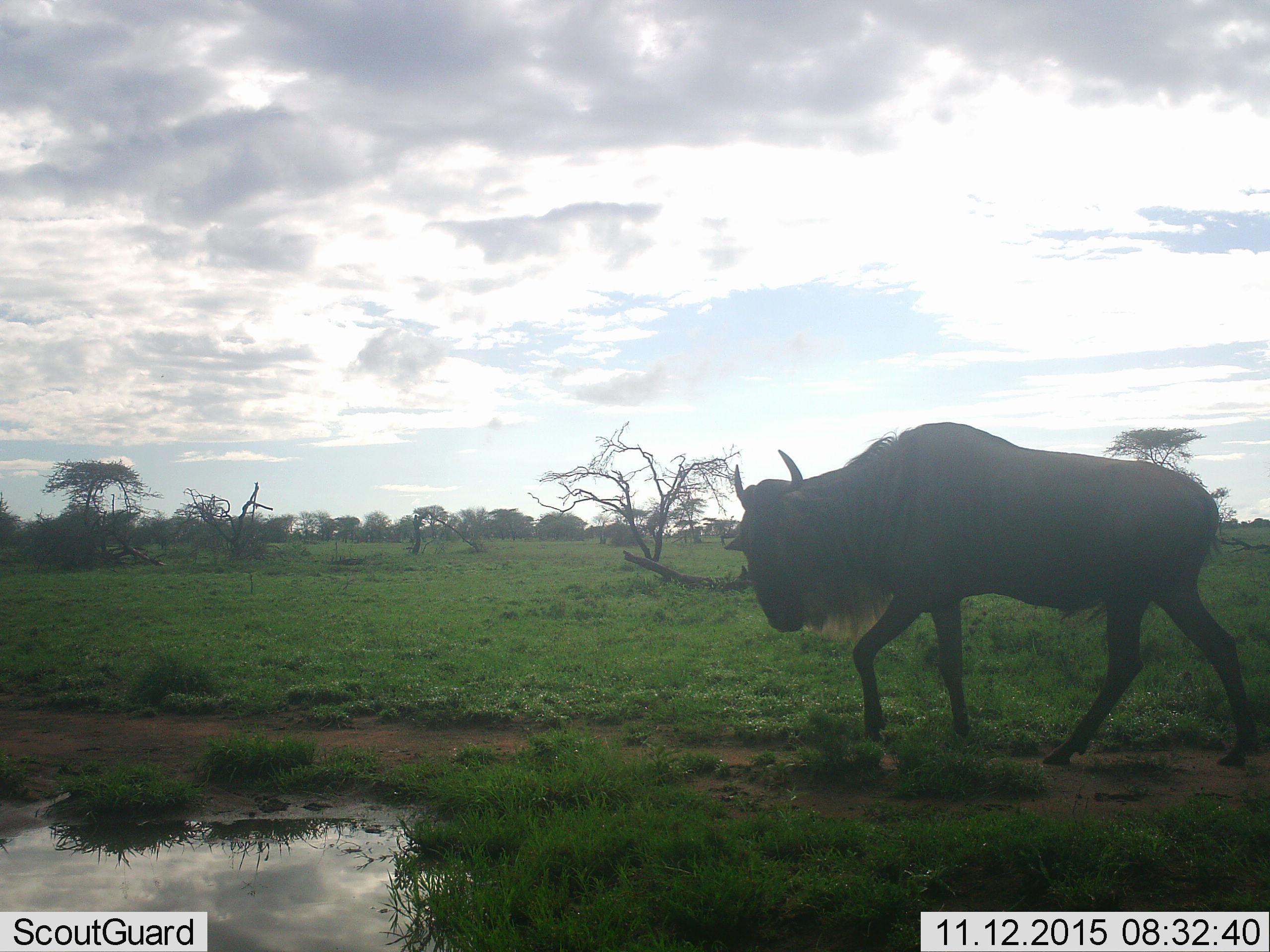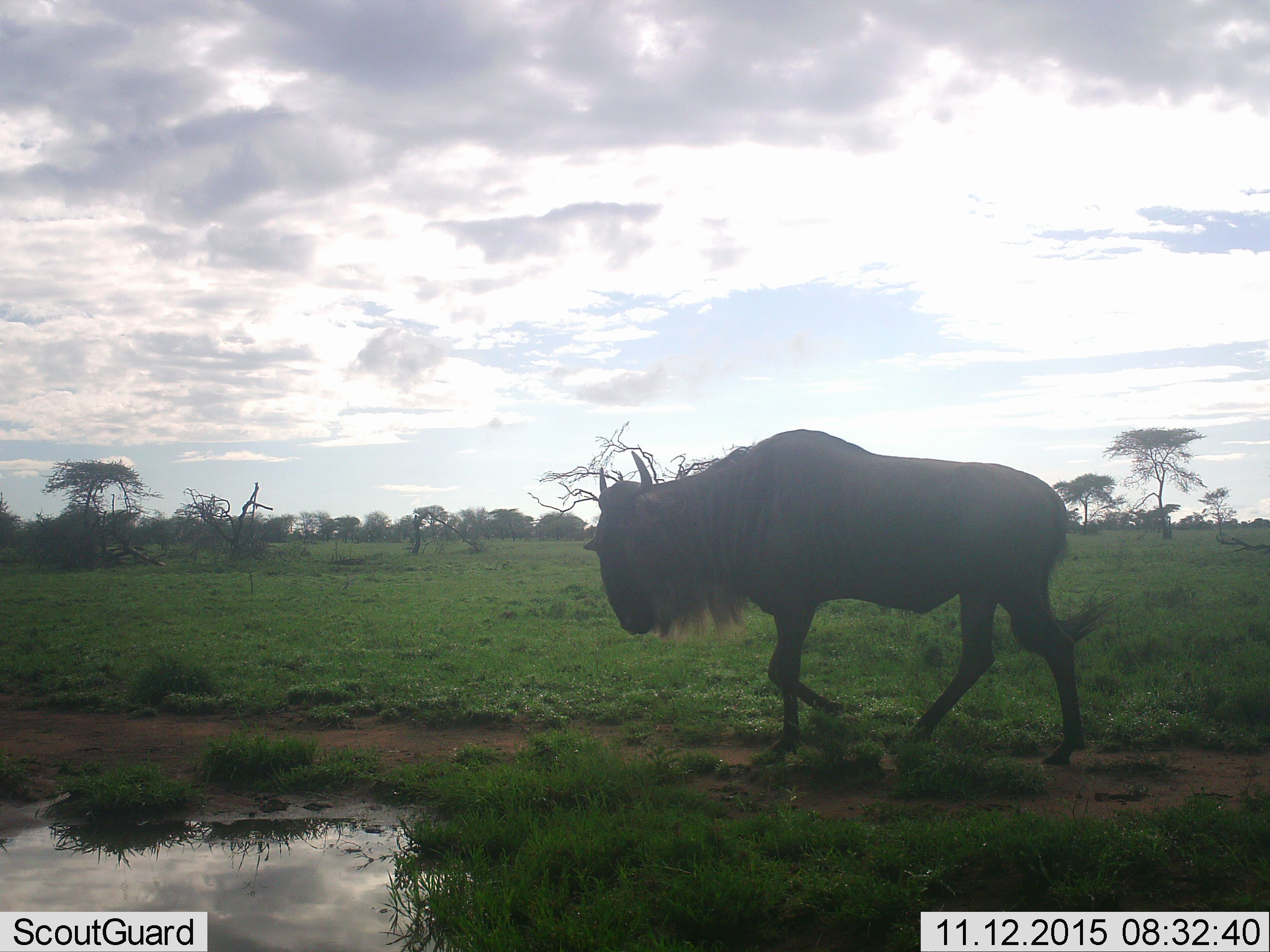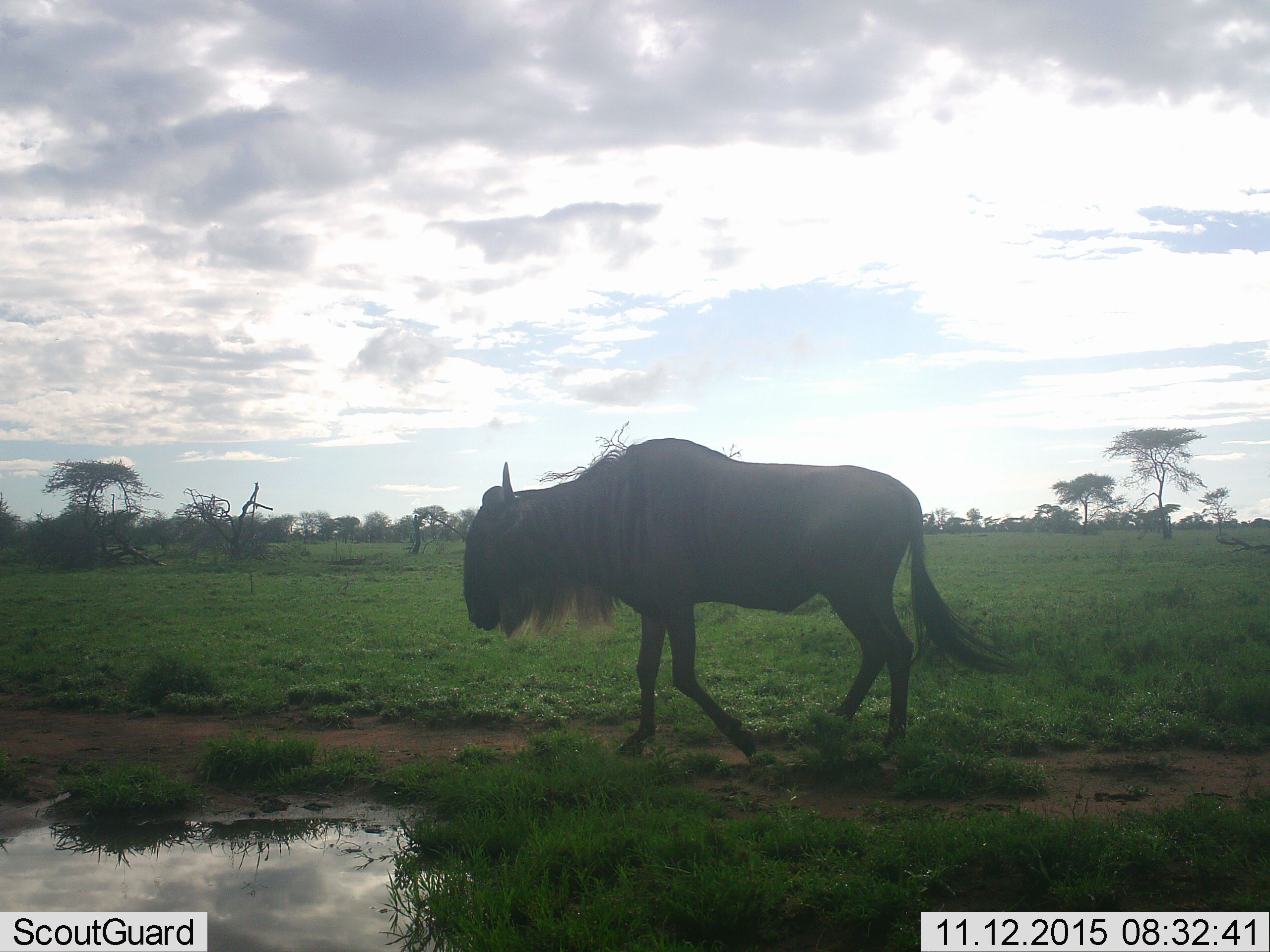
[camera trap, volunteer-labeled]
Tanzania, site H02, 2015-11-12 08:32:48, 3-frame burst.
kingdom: Animalia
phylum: Chordata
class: Mammalia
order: Artiodactyla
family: Bovidae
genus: Connochaetes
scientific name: Connochaetes taurinus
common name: blue wildebeest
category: wildebeest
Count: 1.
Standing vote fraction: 10%.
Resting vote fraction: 0%.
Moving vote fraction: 100%.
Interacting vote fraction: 0%.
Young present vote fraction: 0%.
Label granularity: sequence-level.